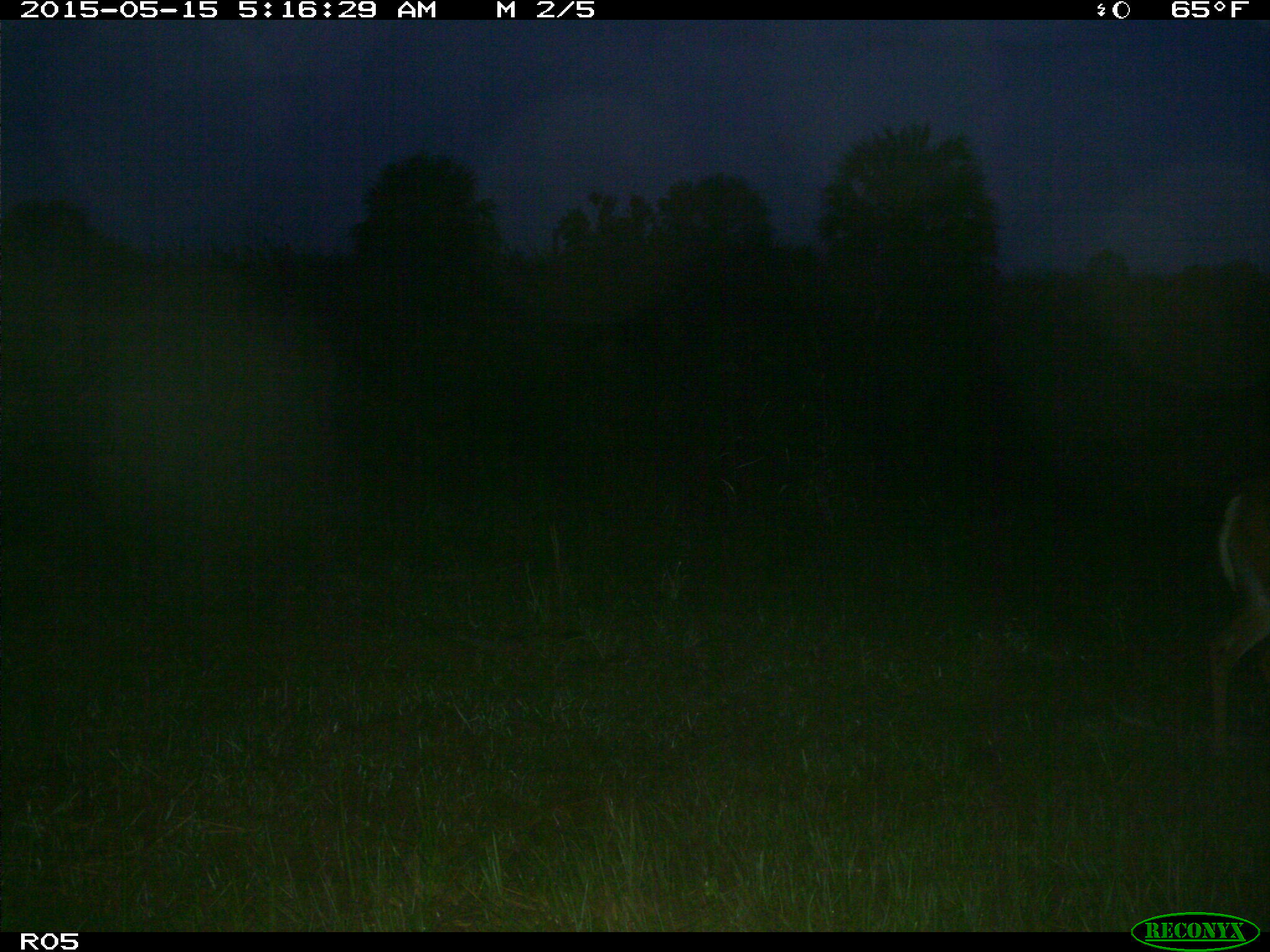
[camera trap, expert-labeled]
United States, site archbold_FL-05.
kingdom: Animalia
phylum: Chordata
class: Mammalia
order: Artiodactyla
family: Cervidae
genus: Odocoileus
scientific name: Odocoileus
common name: deer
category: unidentified deer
Unidentified deer (deer) (Odocoileus).